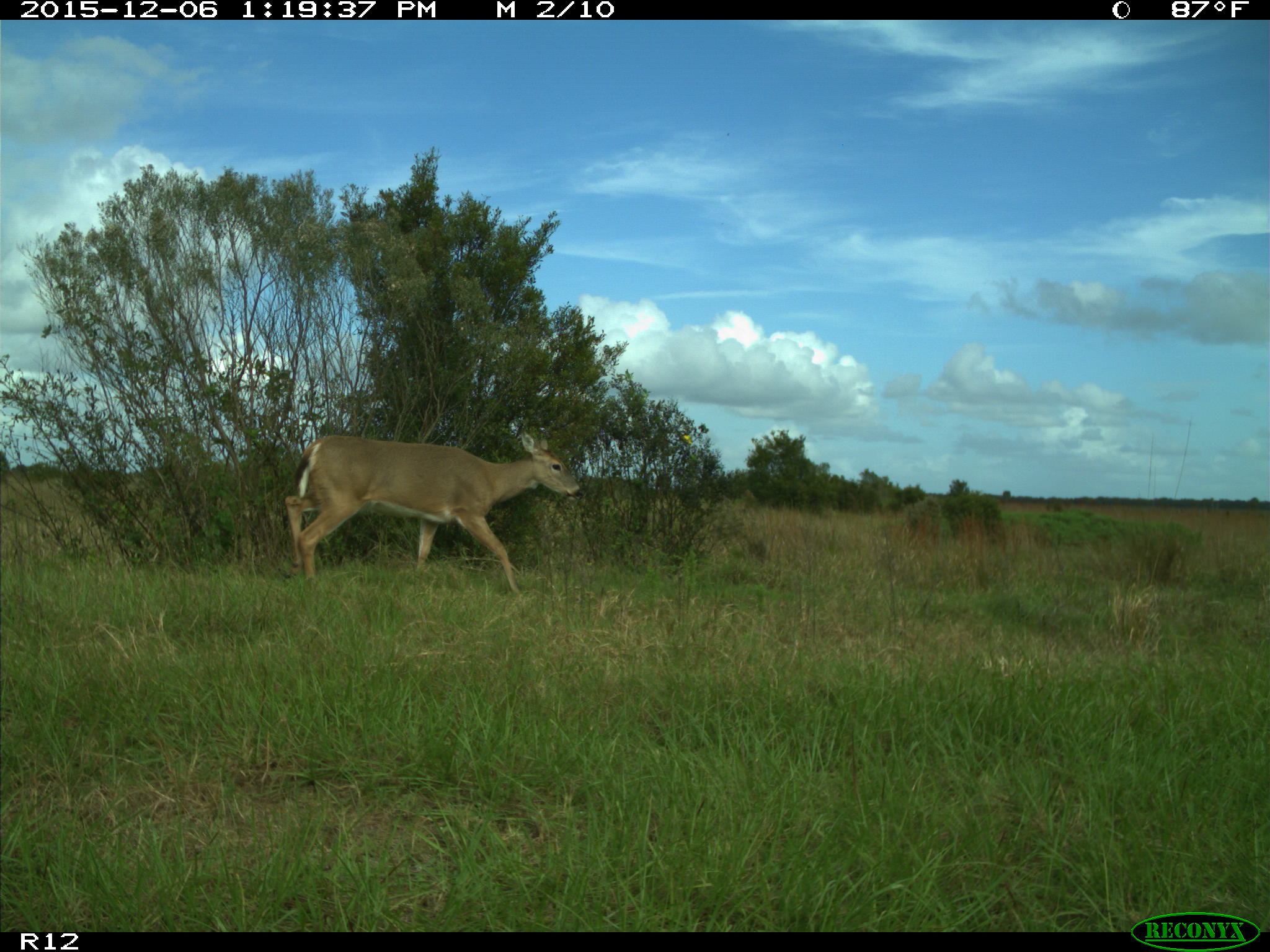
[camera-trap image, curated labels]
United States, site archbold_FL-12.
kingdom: Animalia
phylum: Chordata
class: Mammalia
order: Artiodactyla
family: Cervidae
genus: Odocoileus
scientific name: Odocoileus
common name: deer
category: unidentified deer